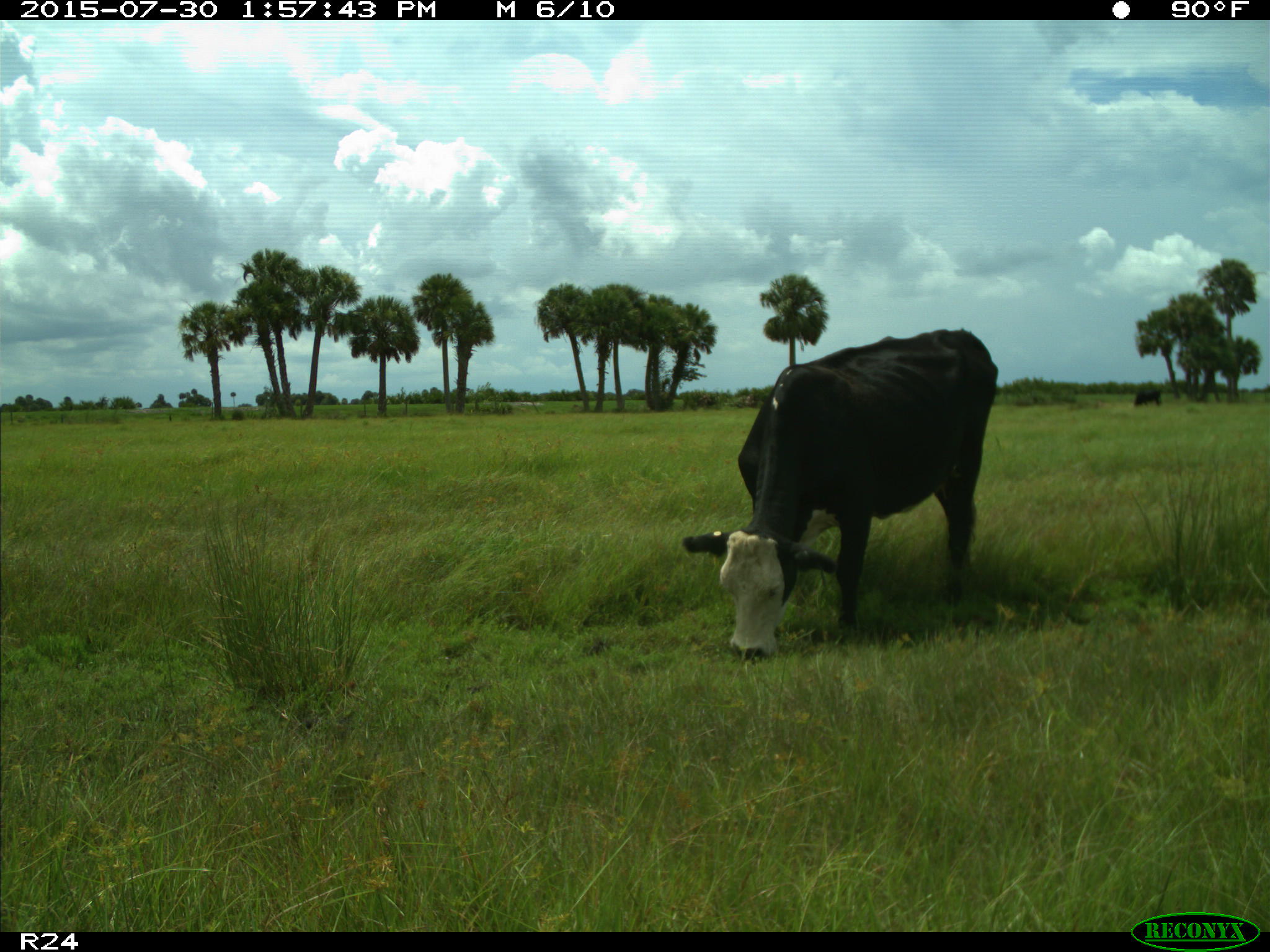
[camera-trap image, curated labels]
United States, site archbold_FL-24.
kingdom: Animalia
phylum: Chordata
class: Mammalia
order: Artiodactyla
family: Bovidae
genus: Bos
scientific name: Bos taurus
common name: domestic cow